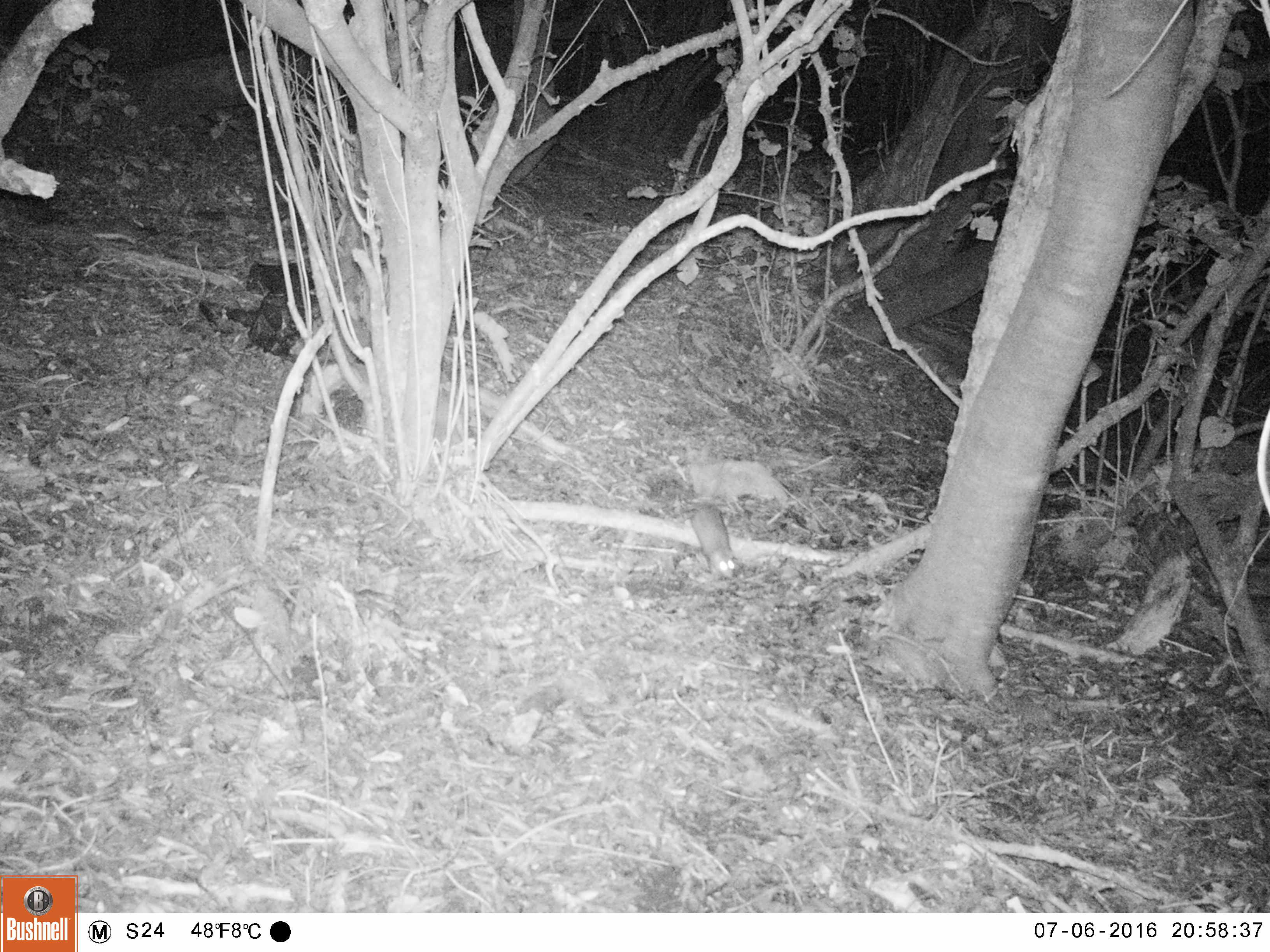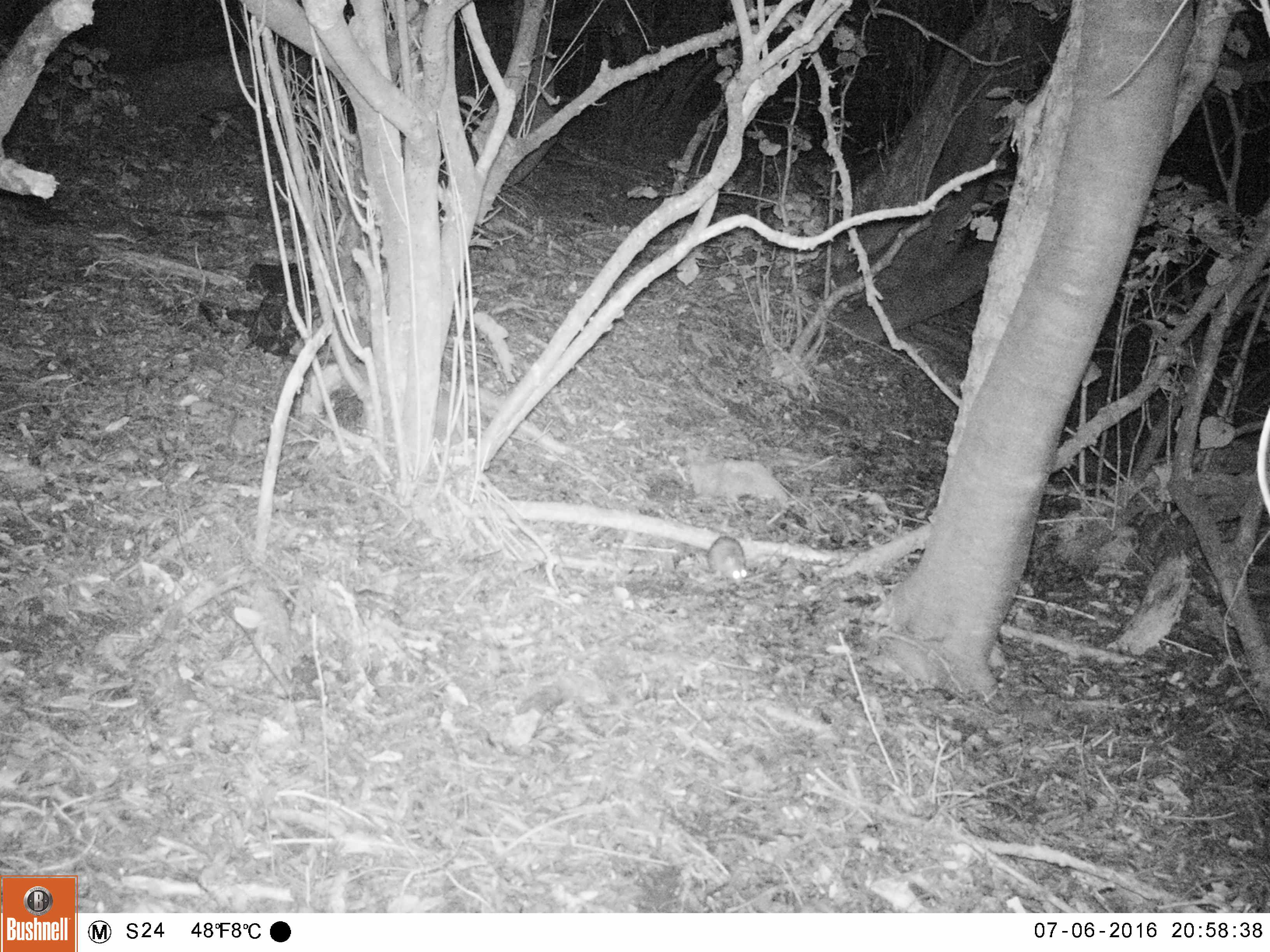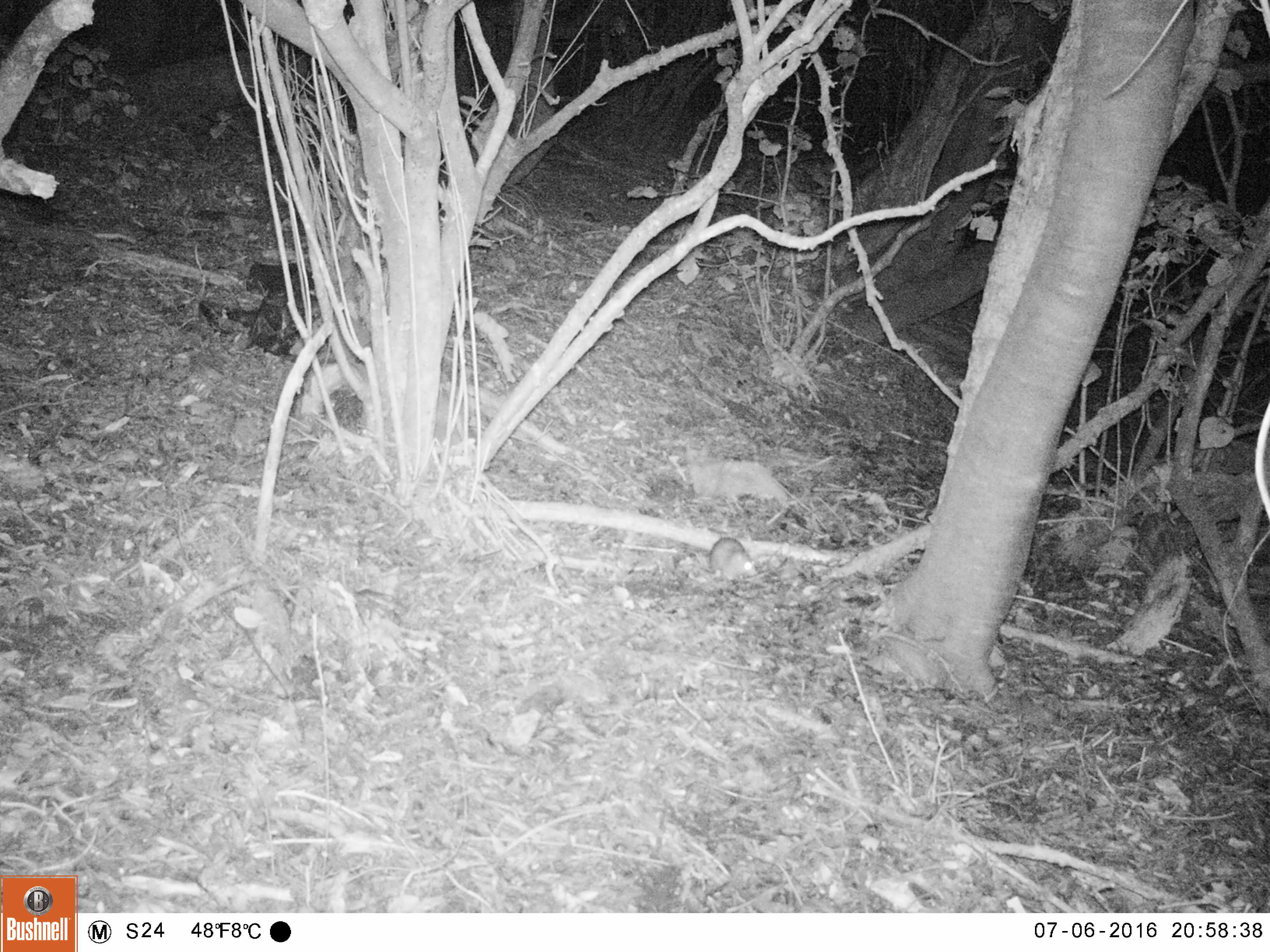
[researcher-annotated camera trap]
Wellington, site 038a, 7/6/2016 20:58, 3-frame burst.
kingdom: Animalia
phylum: Chordata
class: Mammalia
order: Rodentia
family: Muridae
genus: Rattus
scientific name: Rattus rattus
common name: ship rat